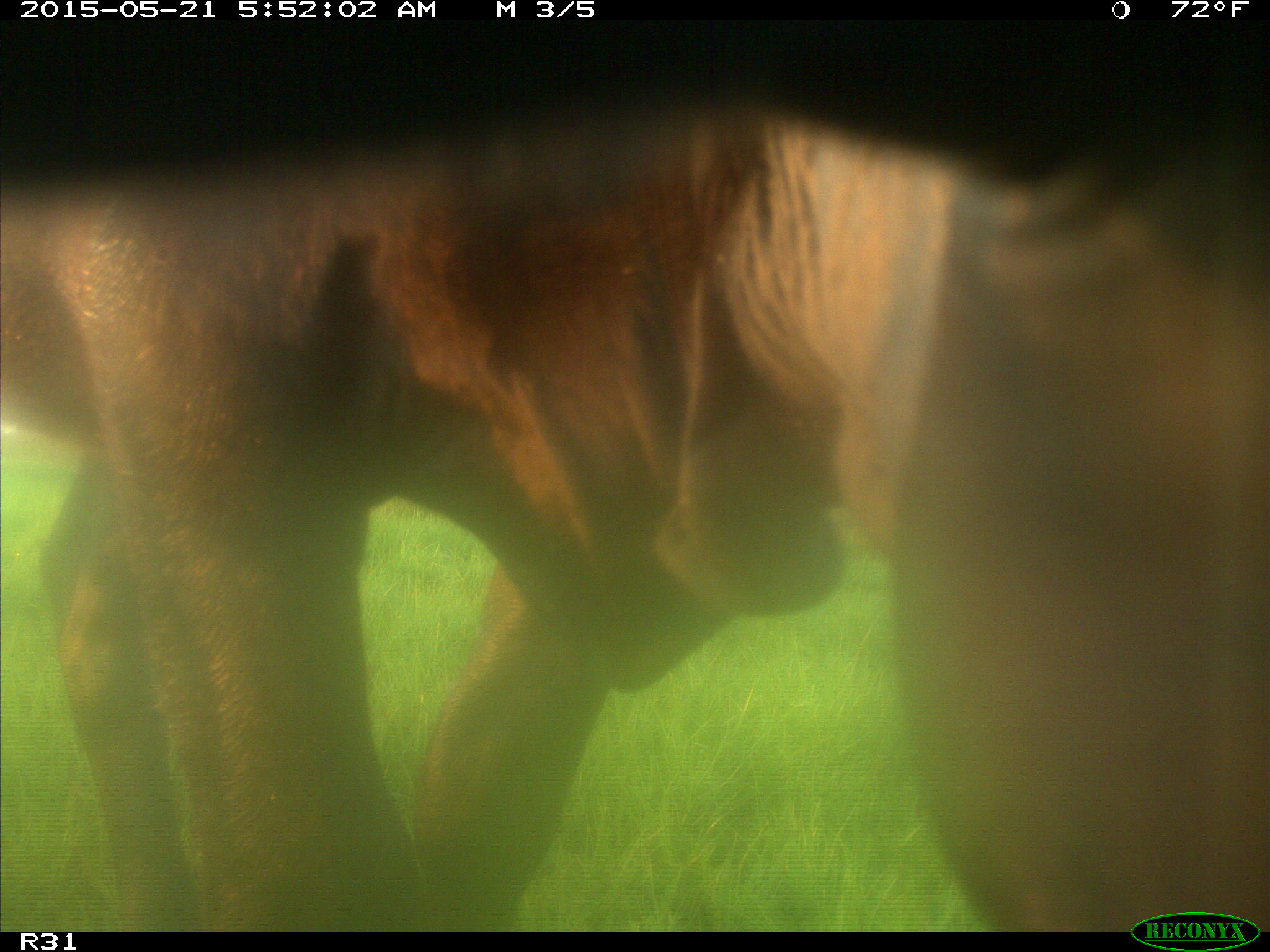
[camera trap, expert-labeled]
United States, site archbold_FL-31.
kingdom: Animalia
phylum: Chordata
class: Mammalia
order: Artiodactyla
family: Bovidae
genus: Bos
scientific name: Bos taurus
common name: domestic cow